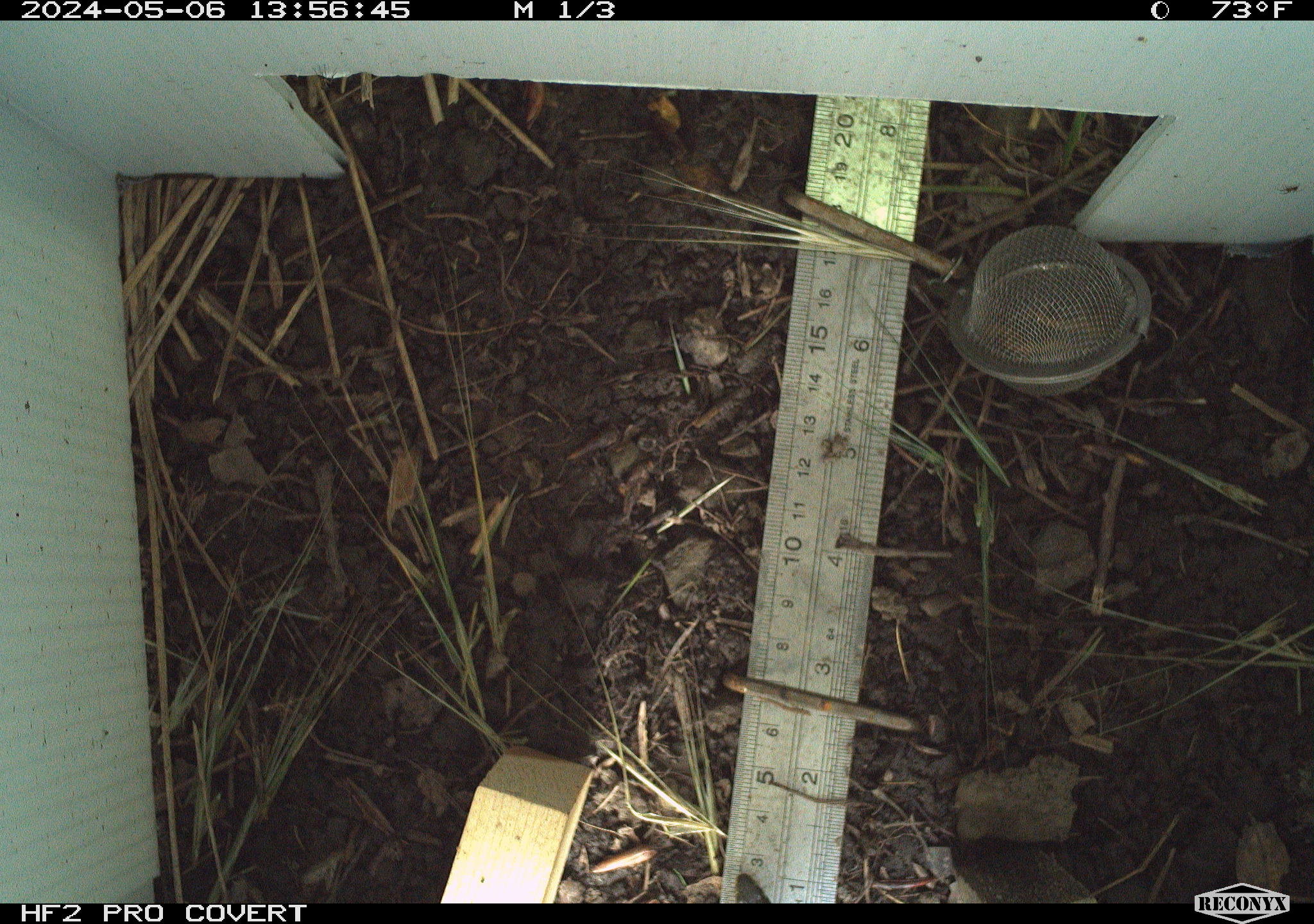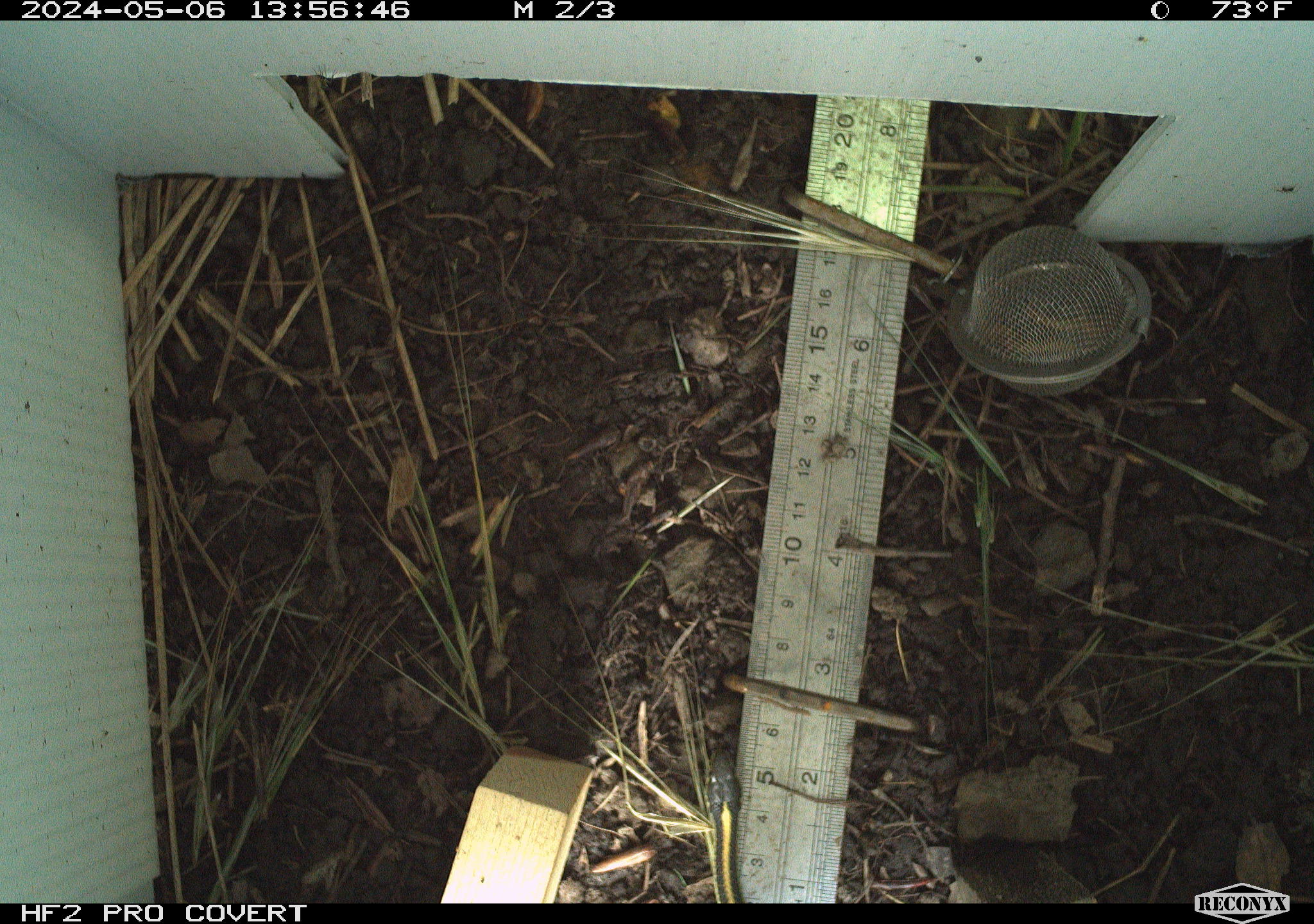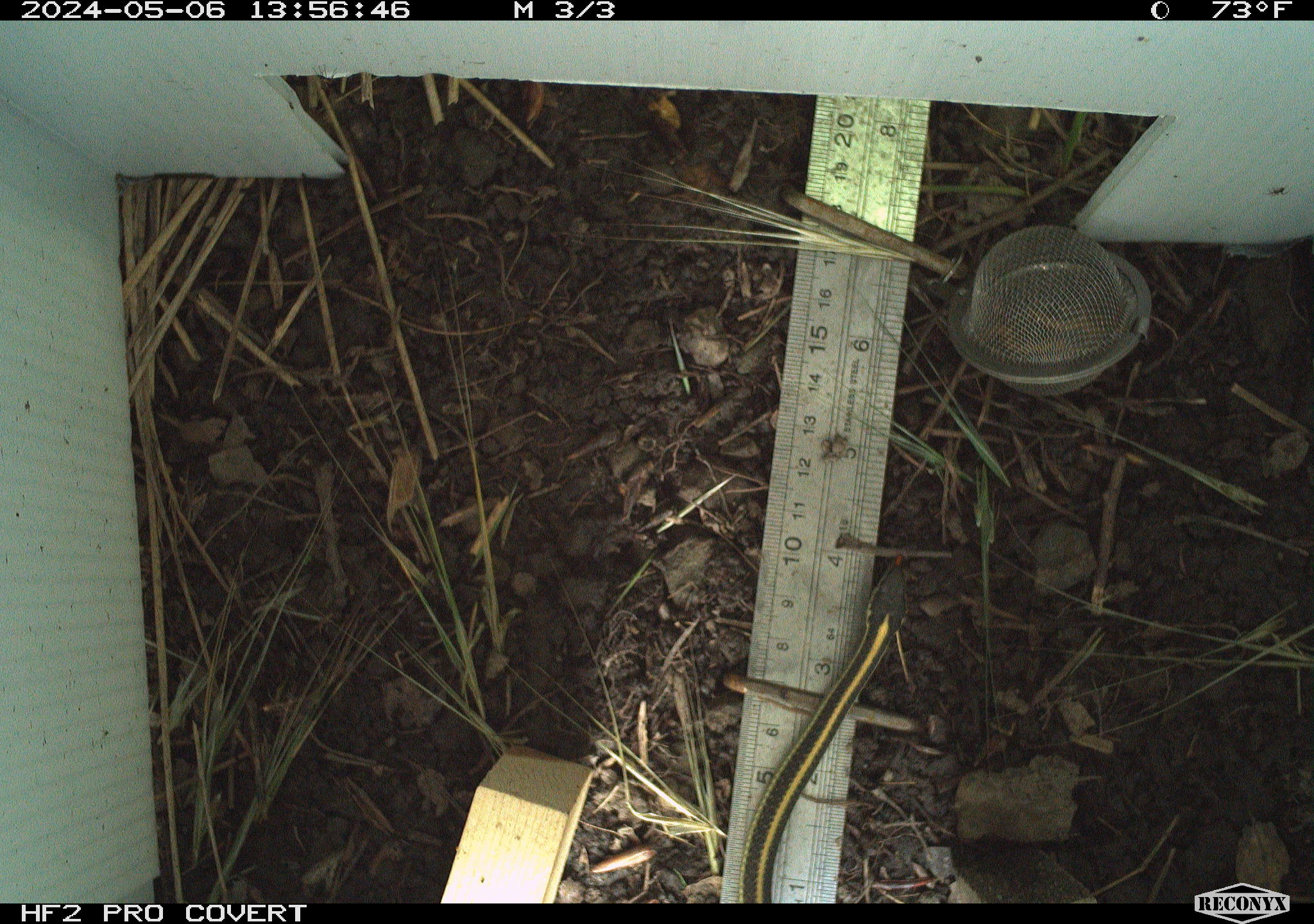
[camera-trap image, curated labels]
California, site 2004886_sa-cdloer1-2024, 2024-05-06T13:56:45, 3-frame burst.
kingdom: Animalia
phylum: Chordata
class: Reptilia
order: Squamata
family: Colubridae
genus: Thamnophis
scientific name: Thamnophis atratus atratus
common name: santa cruz garter snake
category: santa cruz gartersnake